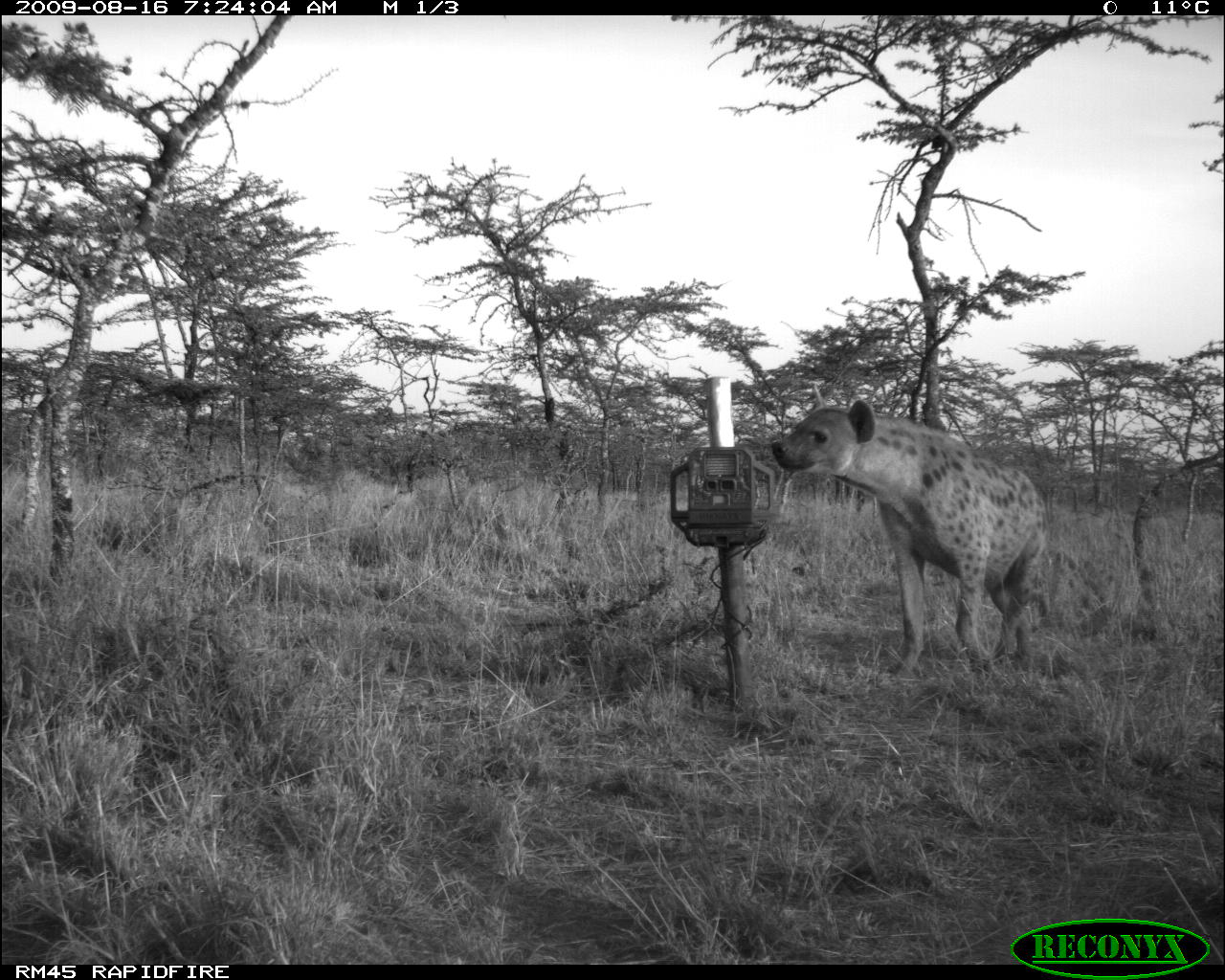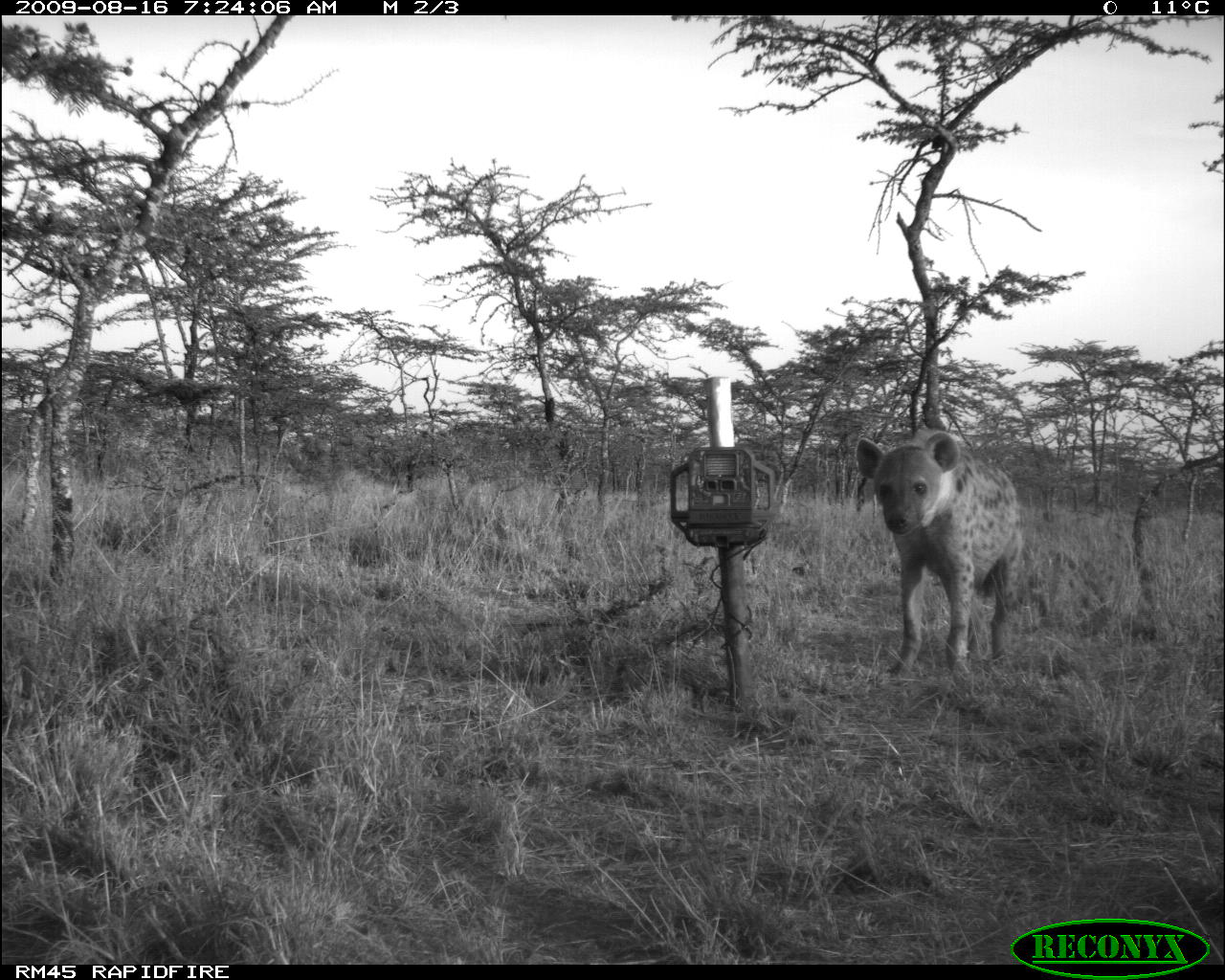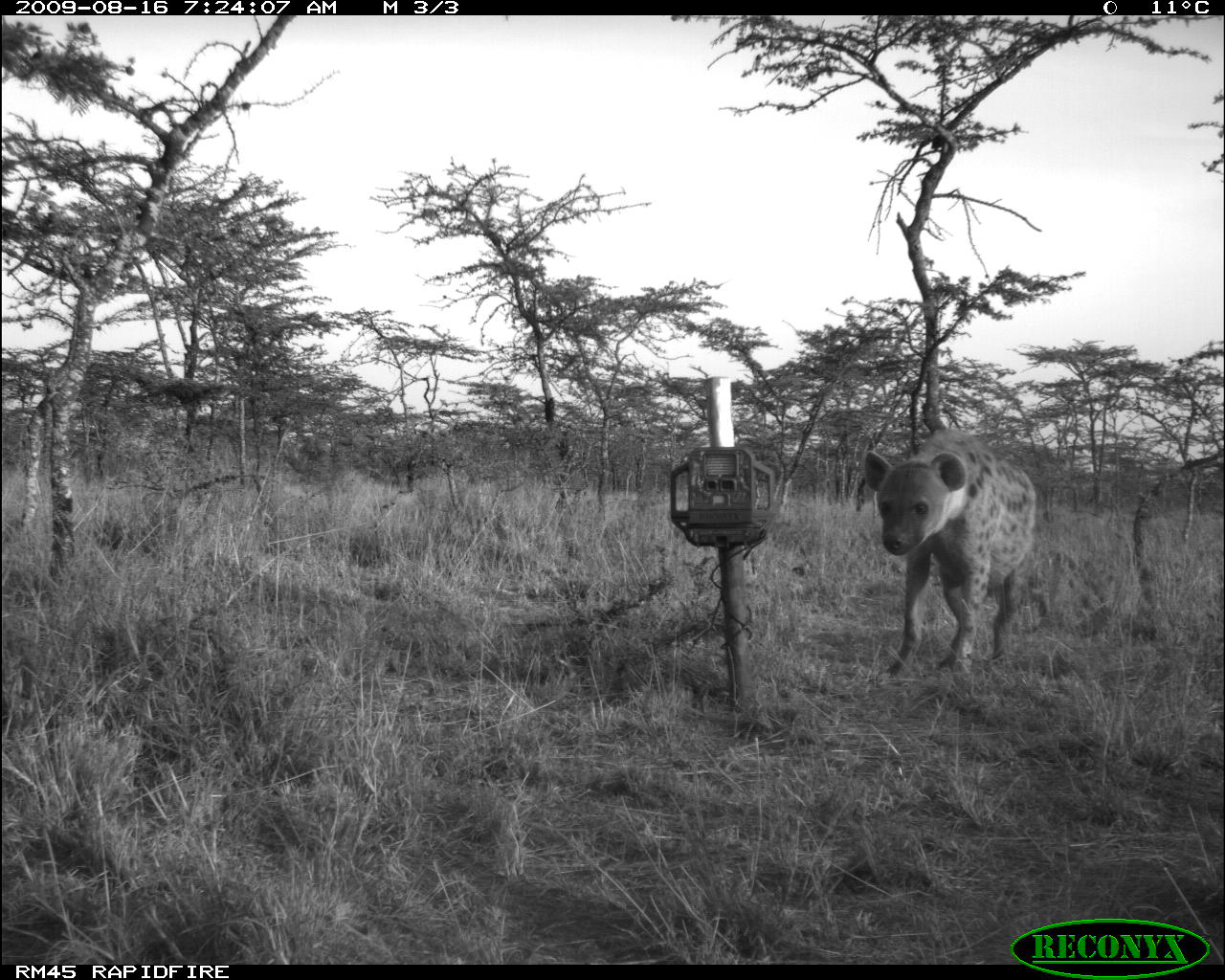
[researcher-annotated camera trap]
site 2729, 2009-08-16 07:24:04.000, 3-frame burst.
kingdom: Animalia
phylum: Chordata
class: Mammalia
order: Carnivora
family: Hyaenidae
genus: Crocuta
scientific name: Crocuta crocuta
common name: spotted hyena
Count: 1.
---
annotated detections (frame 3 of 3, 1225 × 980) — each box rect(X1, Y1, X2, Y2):
crocuta crocuta: rect(863, 428, 1038, 679)